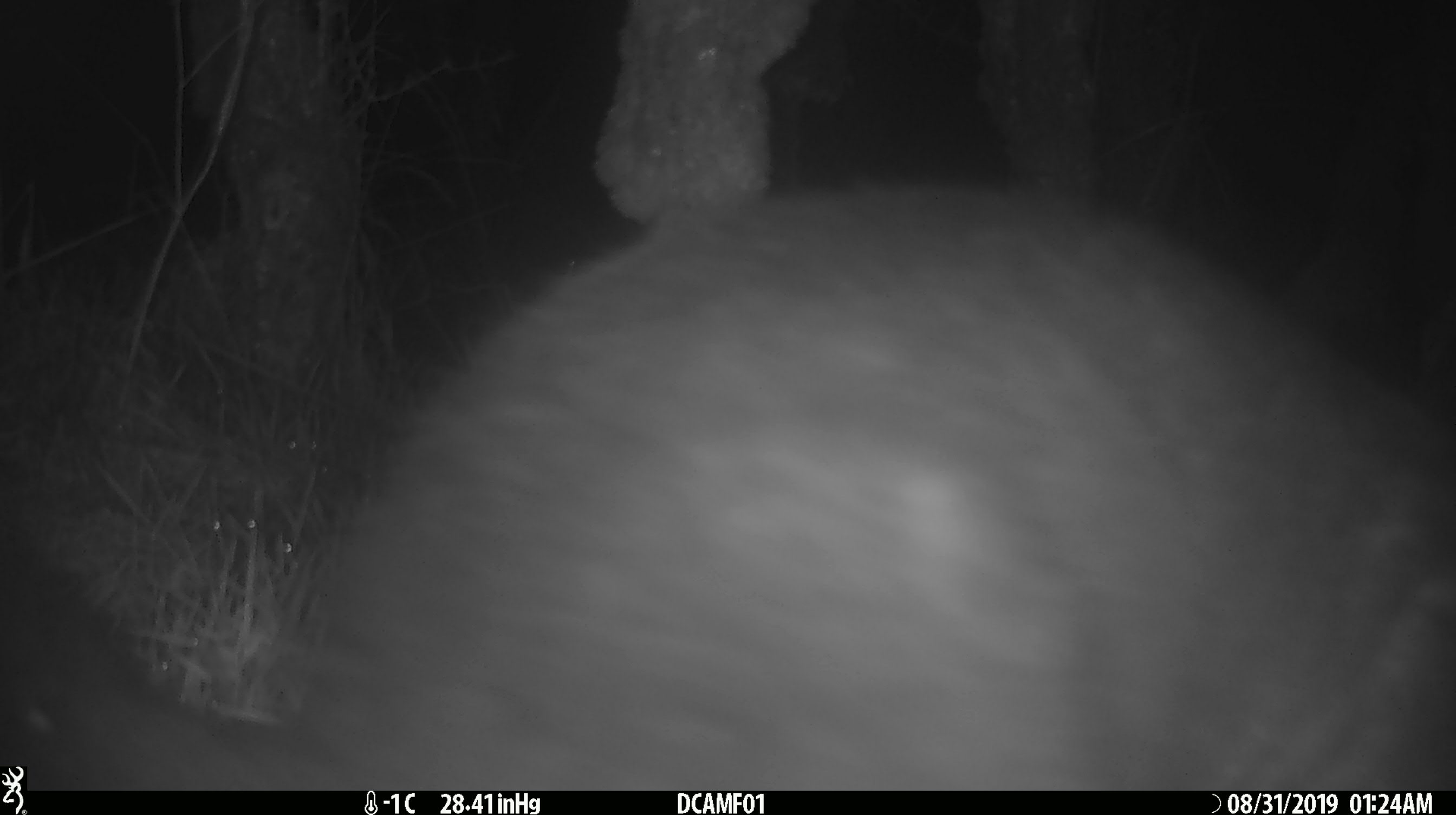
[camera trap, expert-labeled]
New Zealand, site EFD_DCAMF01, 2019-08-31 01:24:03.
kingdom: Animalia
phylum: Chordata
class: Mammalia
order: Diprotodontia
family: Phalangeridae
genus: Trichosurus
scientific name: Trichosurus vulpecula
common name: common brushtail possum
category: possum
Possum (common brushtail possum) (Trichosurus vulpecula).